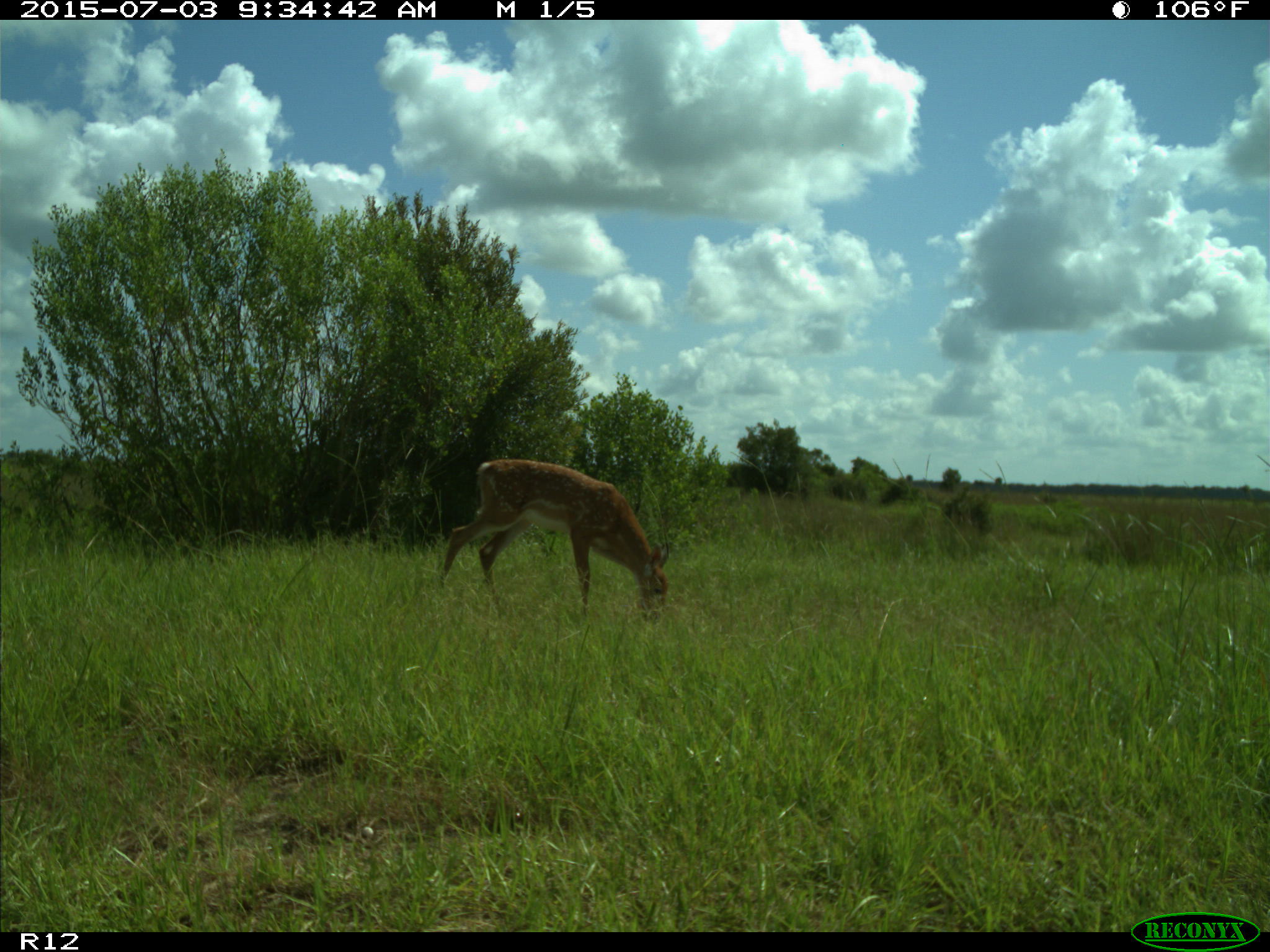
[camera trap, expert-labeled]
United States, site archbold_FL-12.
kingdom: Animalia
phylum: Chordata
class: Mammalia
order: Artiodactyla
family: Cervidae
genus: Odocoileus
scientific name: Odocoileus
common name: deer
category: unidentified deer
Unidentified deer (deer) (Odocoileus).